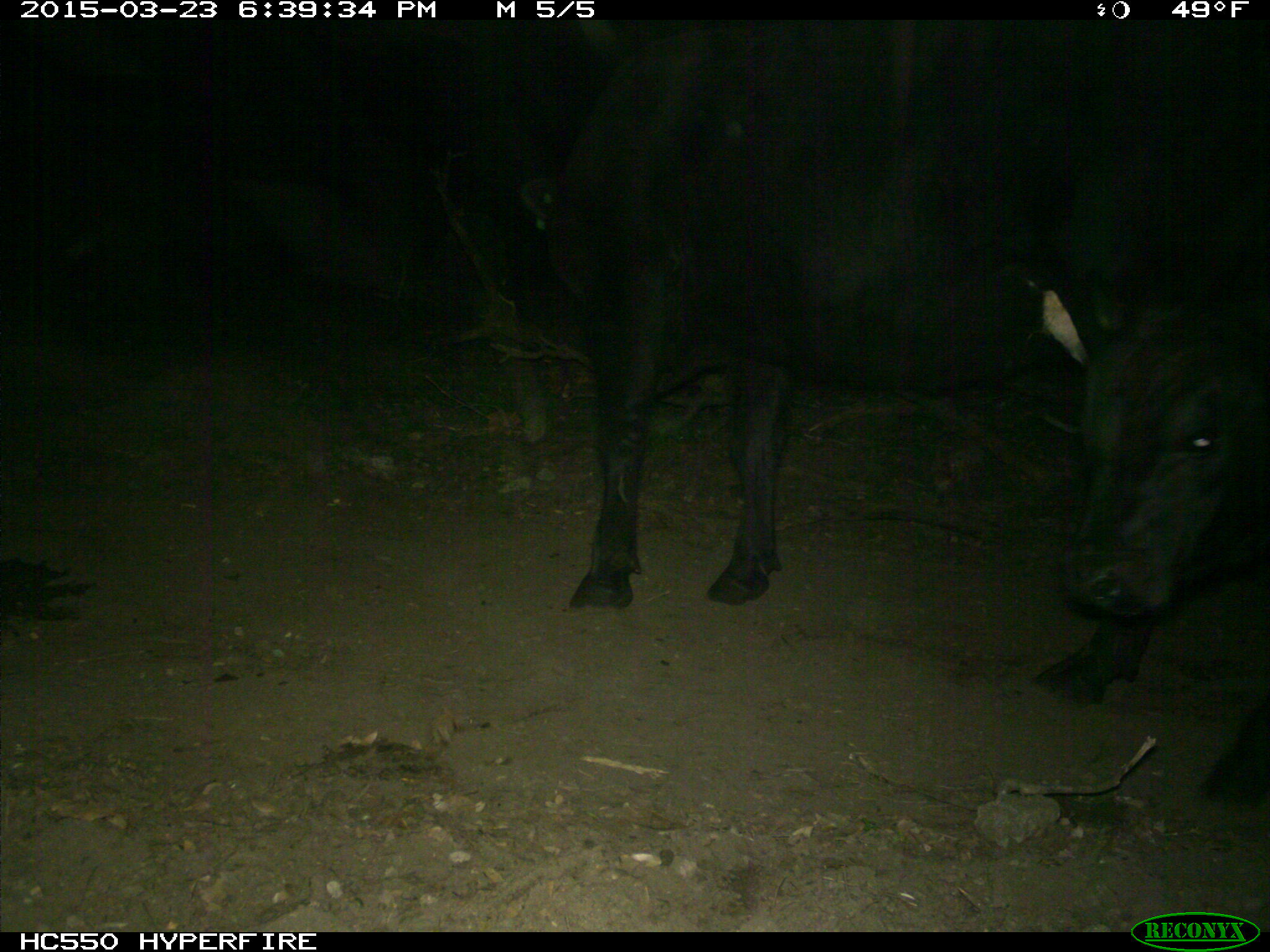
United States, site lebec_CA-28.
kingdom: Animalia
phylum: Chordata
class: Mammalia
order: Artiodactyla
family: Bovidae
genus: Bos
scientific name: Bos taurus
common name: domestic cow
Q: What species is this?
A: Bos taurus (domestic cow).